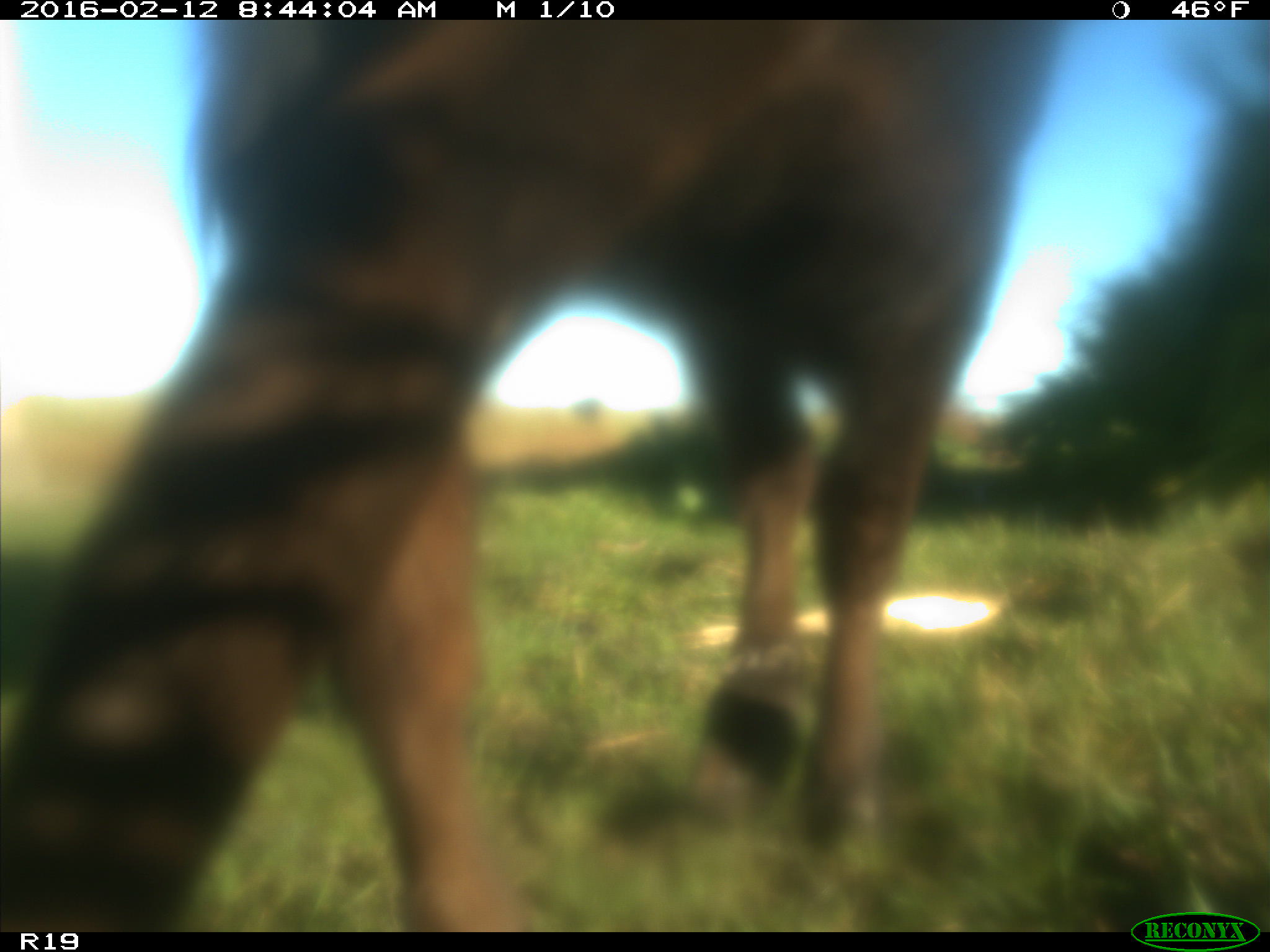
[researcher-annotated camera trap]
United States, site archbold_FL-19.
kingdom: Animalia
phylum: Chordata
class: Mammalia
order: Artiodactyla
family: Bovidae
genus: Bos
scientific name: Bos taurus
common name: domestic cow